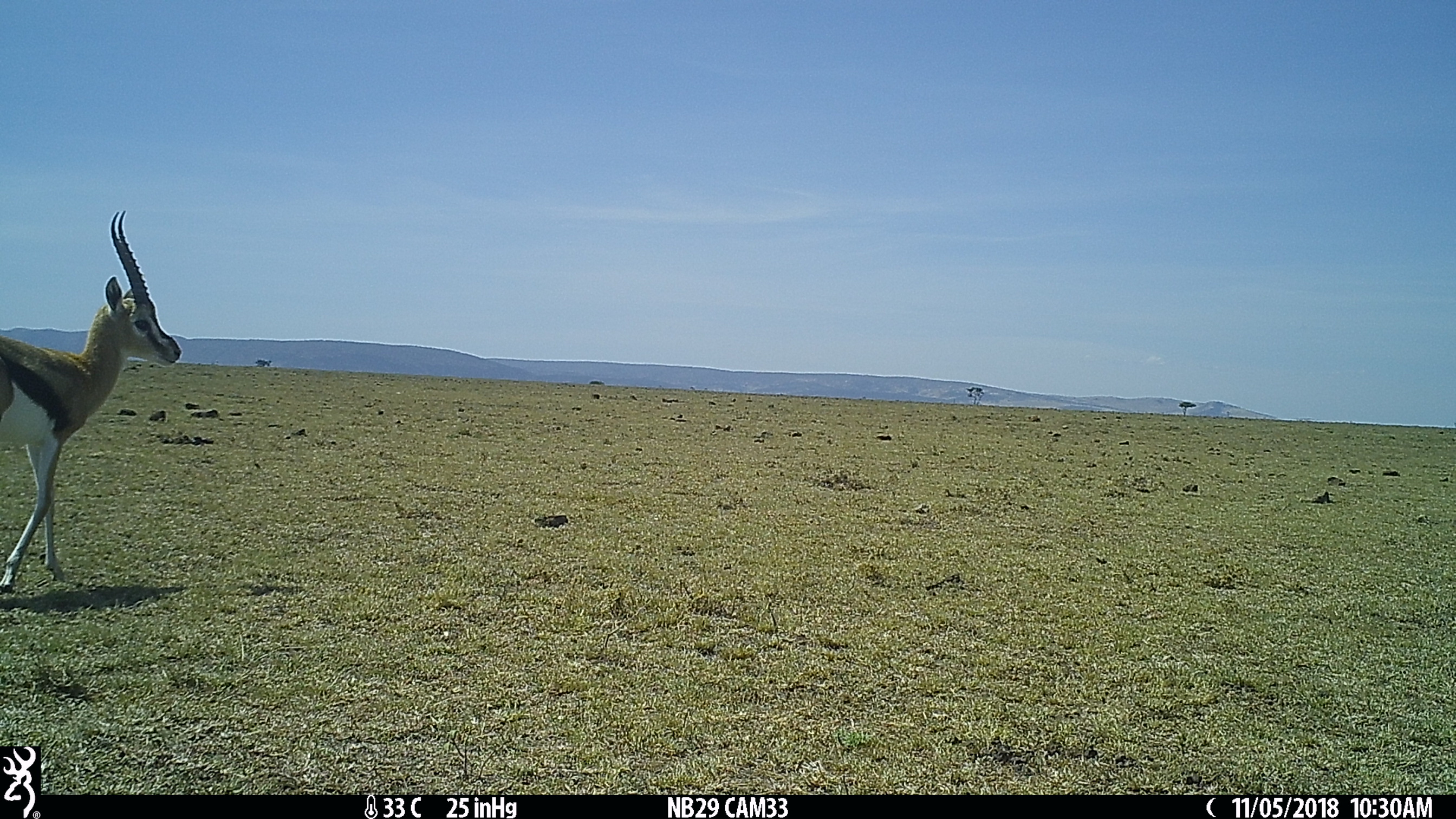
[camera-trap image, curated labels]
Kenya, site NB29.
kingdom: Animalia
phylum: Chordata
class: Mammalia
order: Artiodactyla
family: Bovidae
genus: Eudorcas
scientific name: Eudorcas thomsonii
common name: thomon's gazelle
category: gazelle thomsons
Gazelle thomsons (thomon's gazelle) (Eudorcas thomsonii).